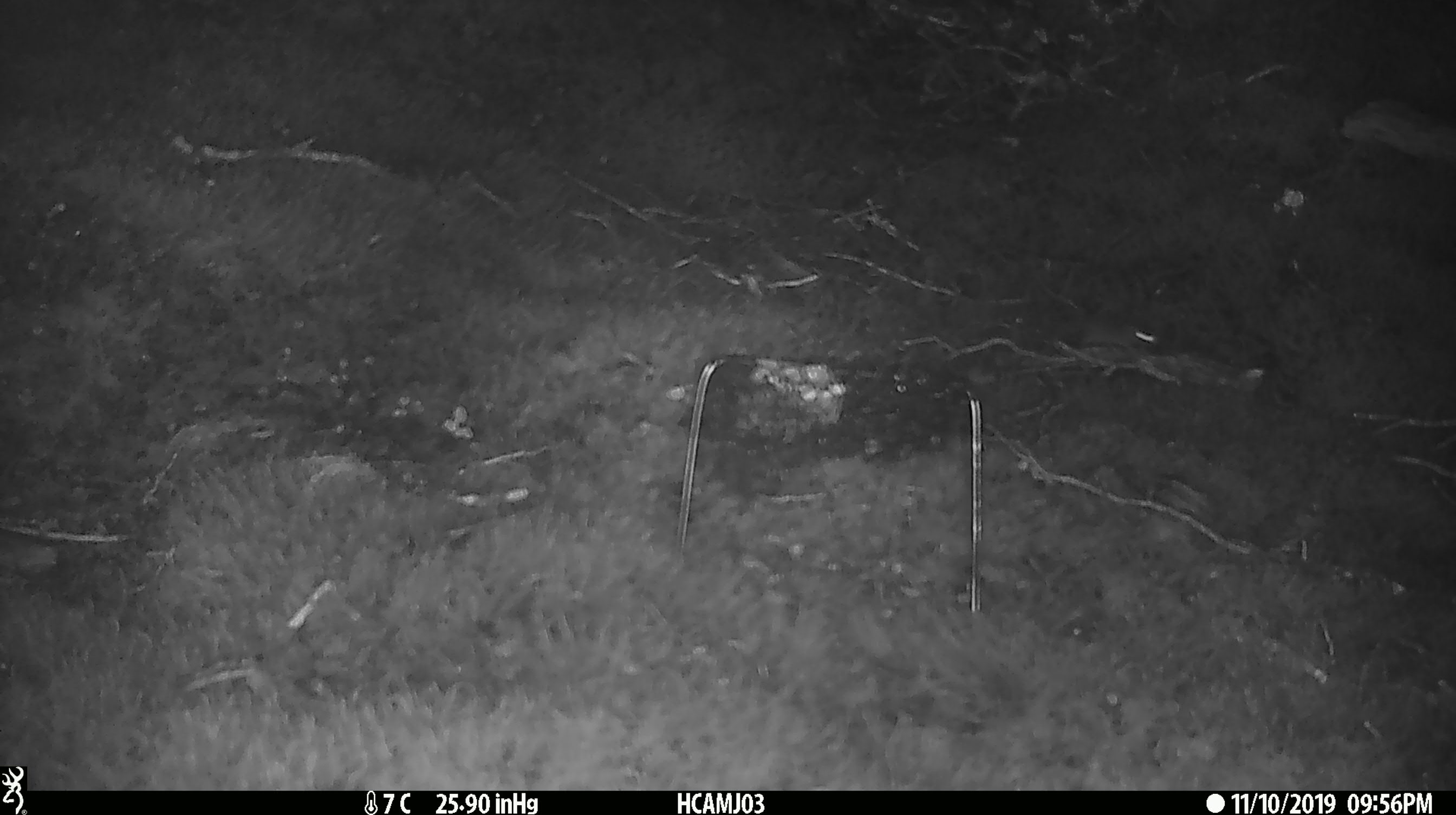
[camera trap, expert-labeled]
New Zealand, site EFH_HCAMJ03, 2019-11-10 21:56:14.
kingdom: Animalia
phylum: Chordata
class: Mammalia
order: Rodentia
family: Muridae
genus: Mus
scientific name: Mus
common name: mouse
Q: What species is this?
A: Mouse (Mus).